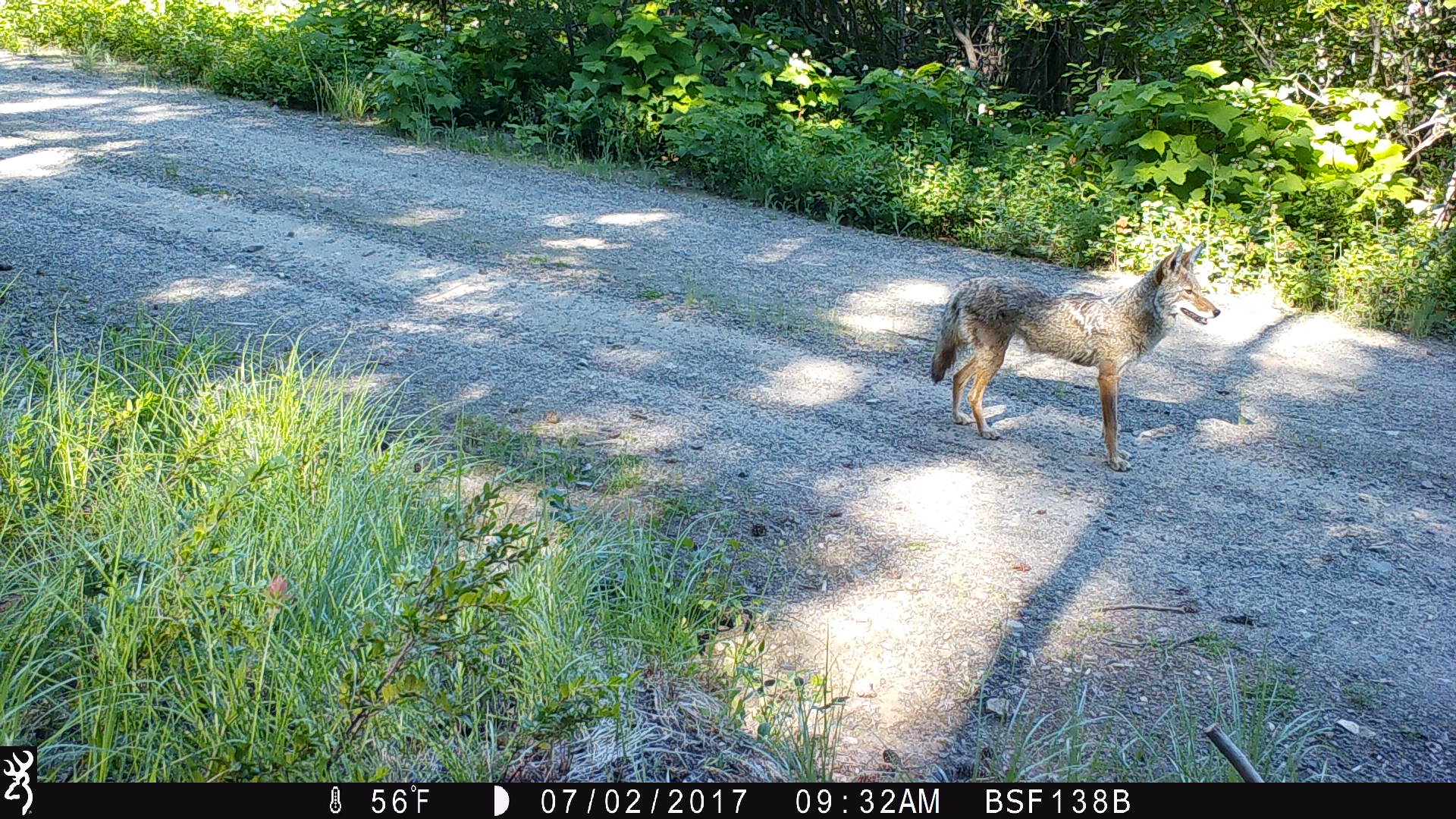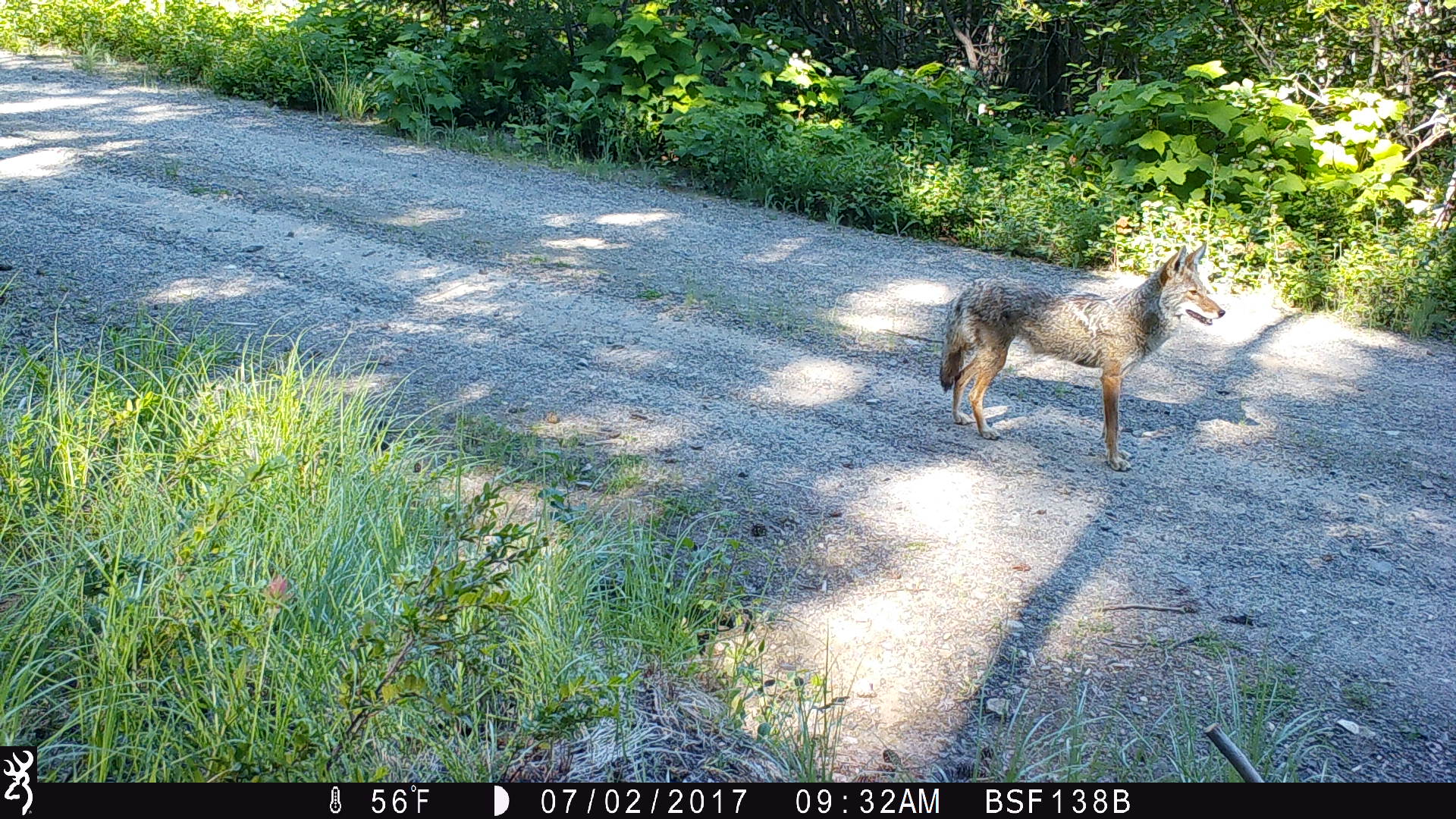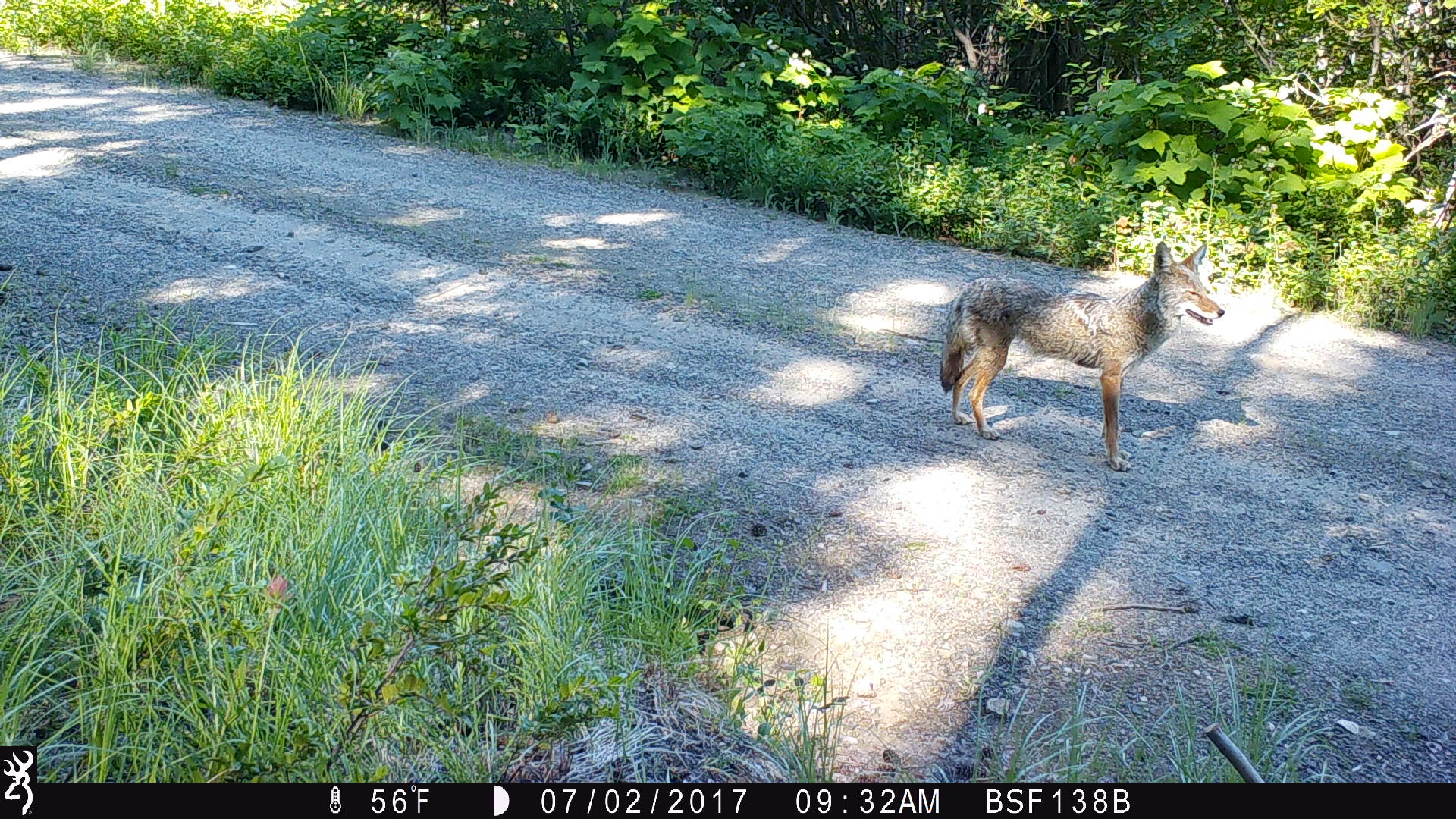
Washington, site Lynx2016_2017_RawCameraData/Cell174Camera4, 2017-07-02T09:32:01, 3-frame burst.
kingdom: Animalia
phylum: Chordata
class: Mammalia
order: Carnivora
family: Canidae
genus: Canis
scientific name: Canis latrans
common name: coyote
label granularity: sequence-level